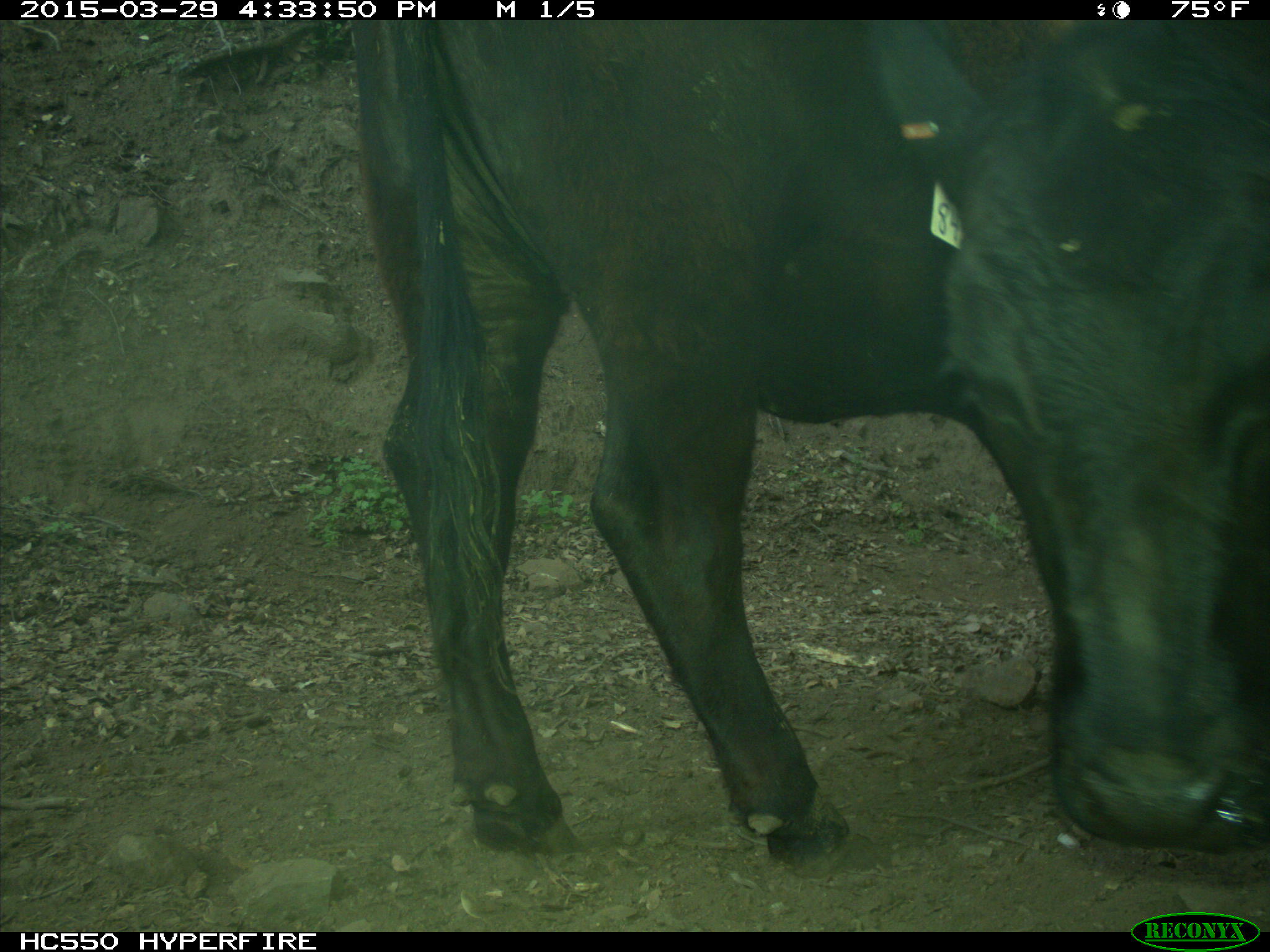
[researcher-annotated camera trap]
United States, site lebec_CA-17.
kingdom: Animalia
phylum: Chordata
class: Mammalia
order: Artiodactyla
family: Bovidae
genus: Bos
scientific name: Bos taurus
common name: domestic cow